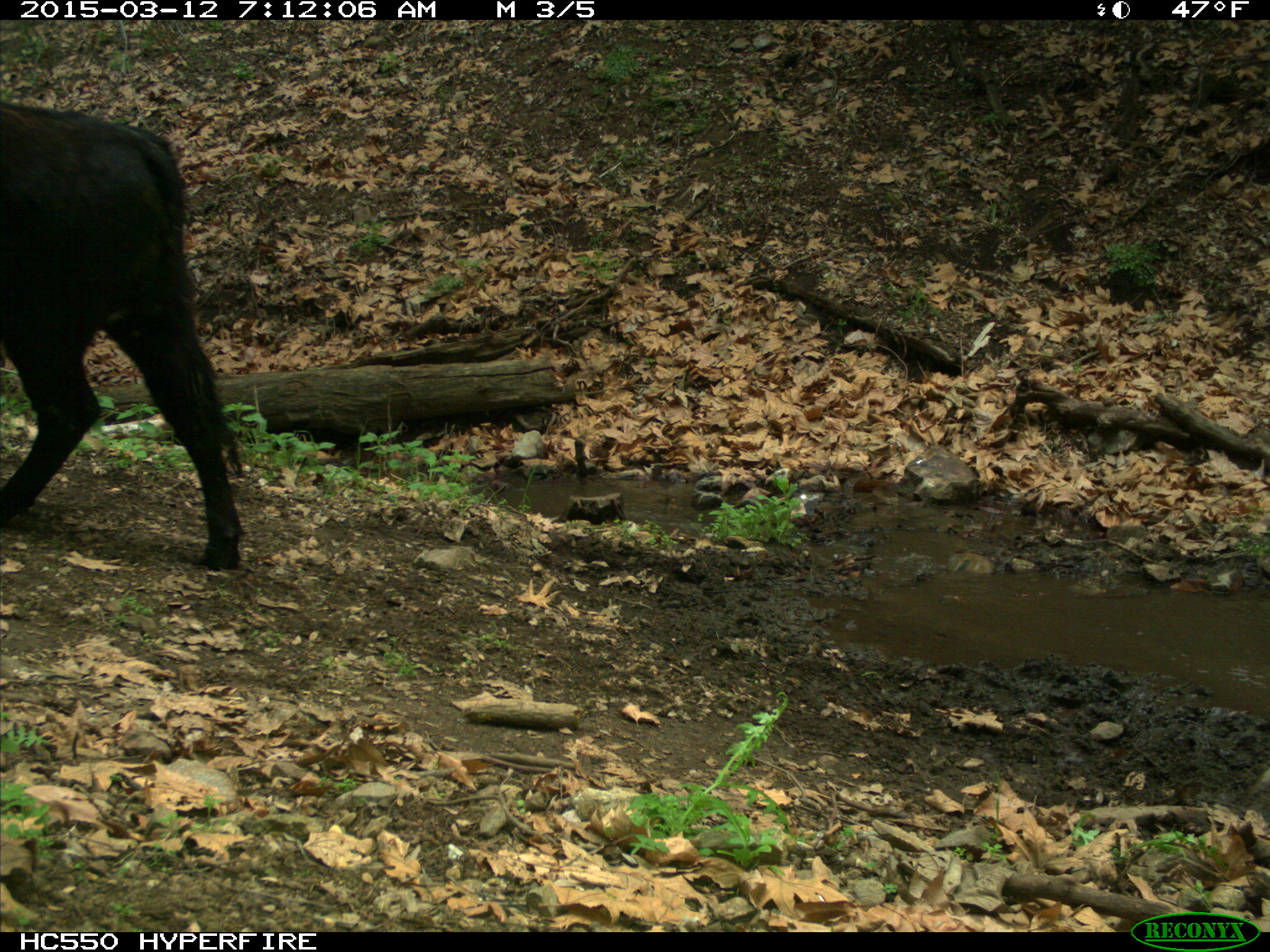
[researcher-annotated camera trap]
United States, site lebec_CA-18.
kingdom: Animalia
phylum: Chordata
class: Mammalia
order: Artiodactyla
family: Bovidae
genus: Bos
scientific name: Bos taurus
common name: domestic cow